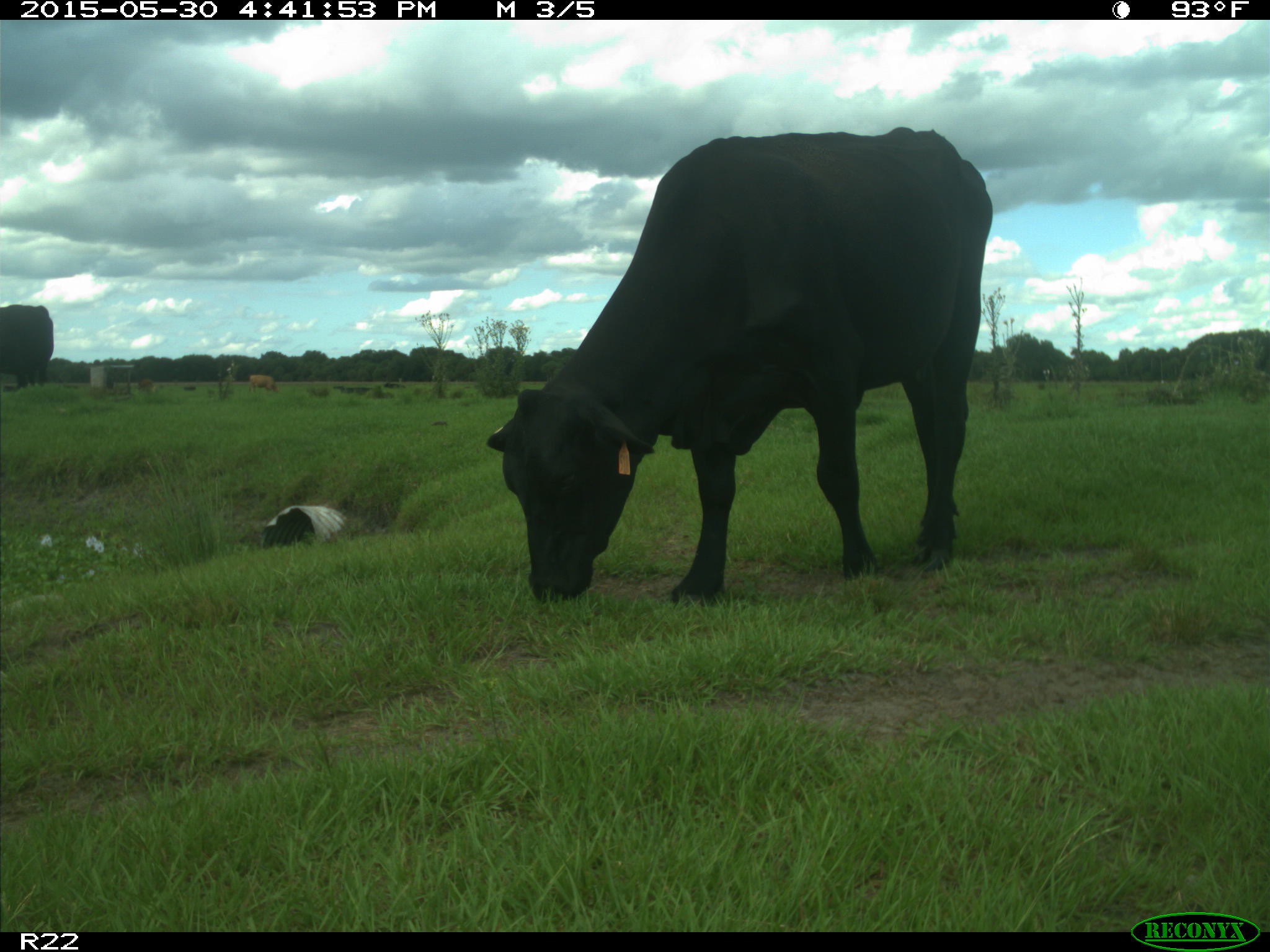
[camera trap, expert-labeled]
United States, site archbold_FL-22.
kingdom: Animalia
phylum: Chordata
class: Mammalia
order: Artiodactyla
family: Bovidae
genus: Bos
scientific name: Bos taurus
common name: domestic cow